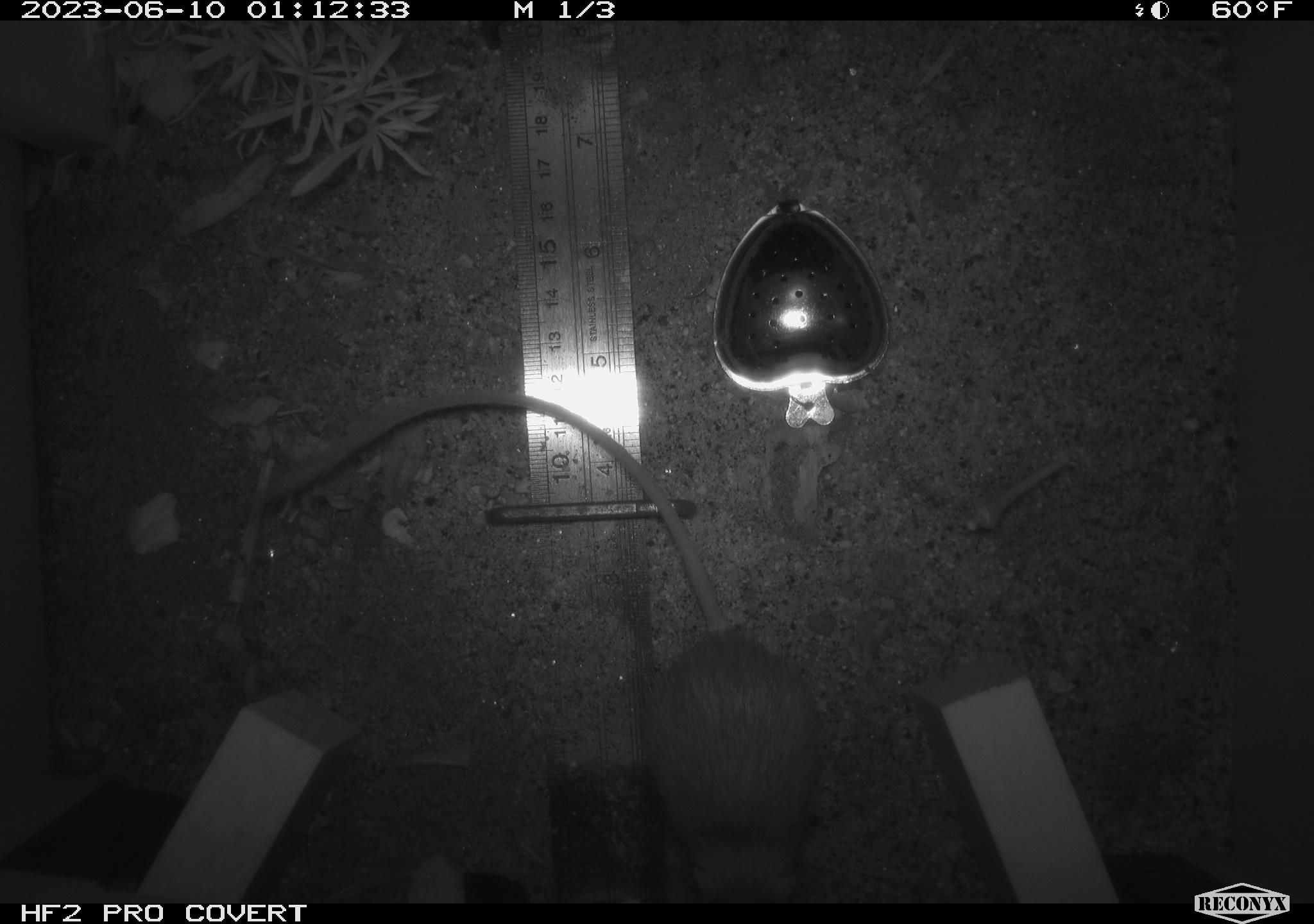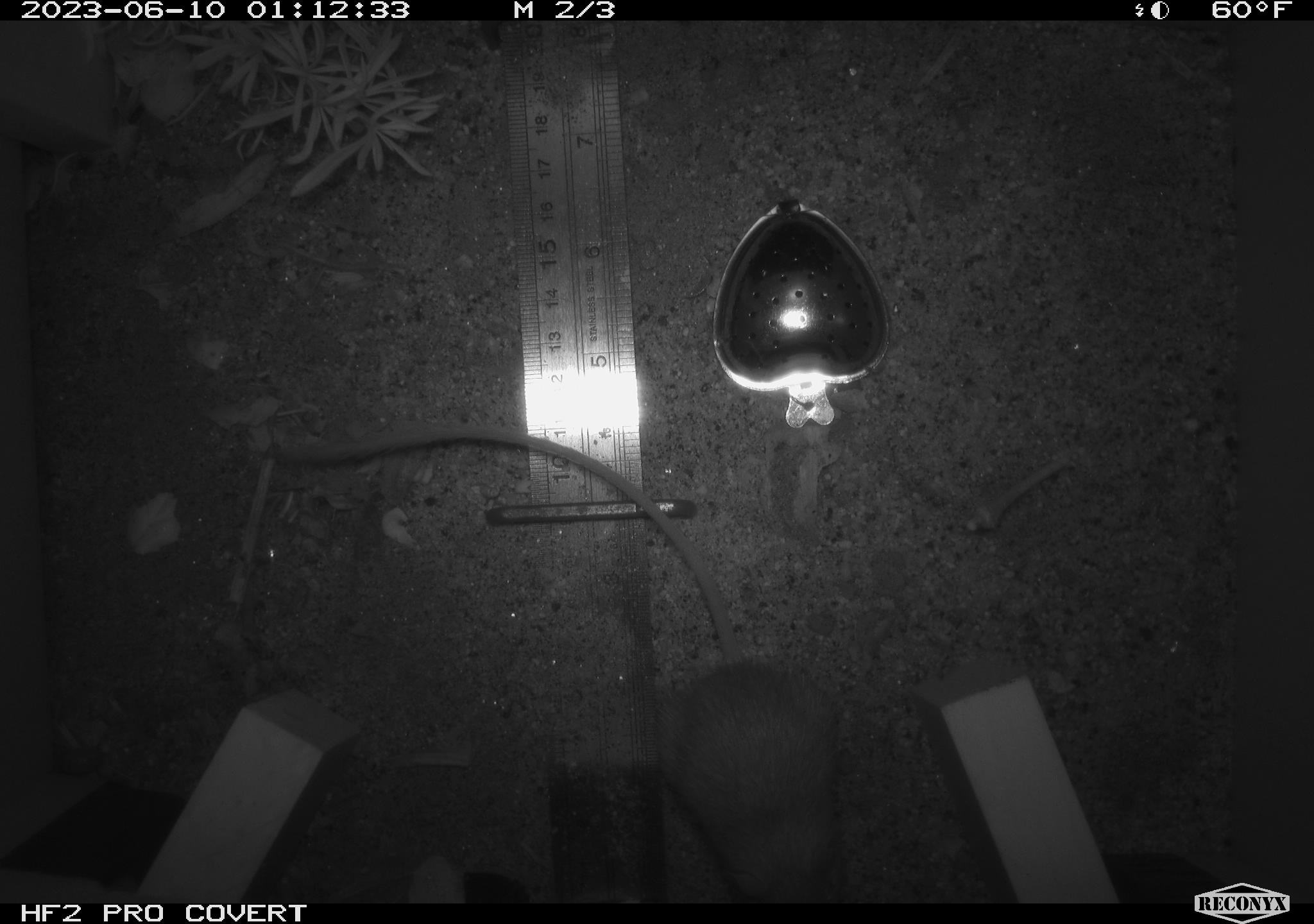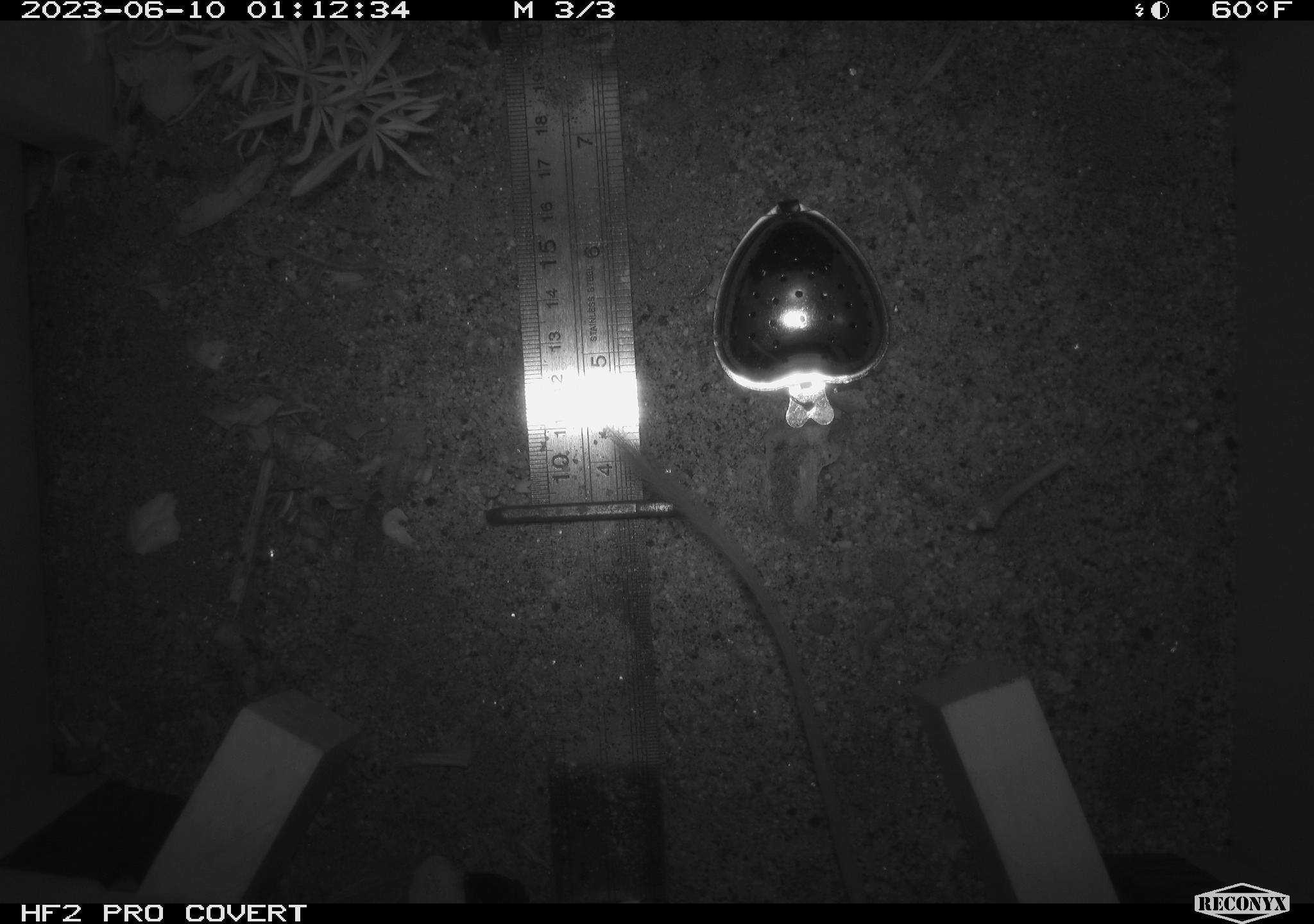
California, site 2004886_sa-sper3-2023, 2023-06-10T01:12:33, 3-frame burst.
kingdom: Animalia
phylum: Chordata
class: Mammalia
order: Rodentia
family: Heteromyidae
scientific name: Heteromyidae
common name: kangaroo rats and pocket mice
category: heteromyidae family